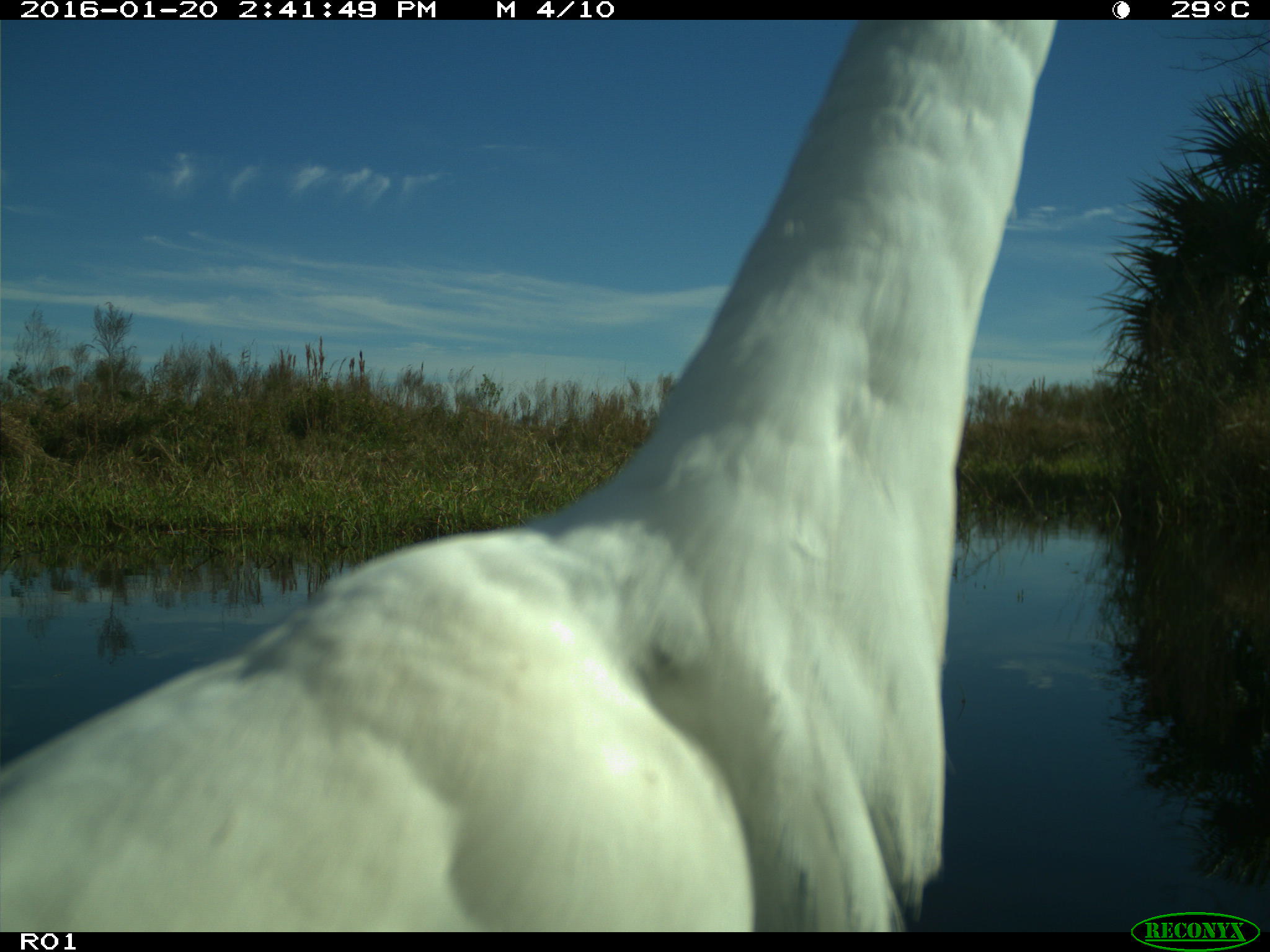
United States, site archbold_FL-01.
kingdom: Animalia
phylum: Chordata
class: Aves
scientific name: Aves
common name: birds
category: unidentified bird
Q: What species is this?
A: Unidentified bird (birds) (Aves).